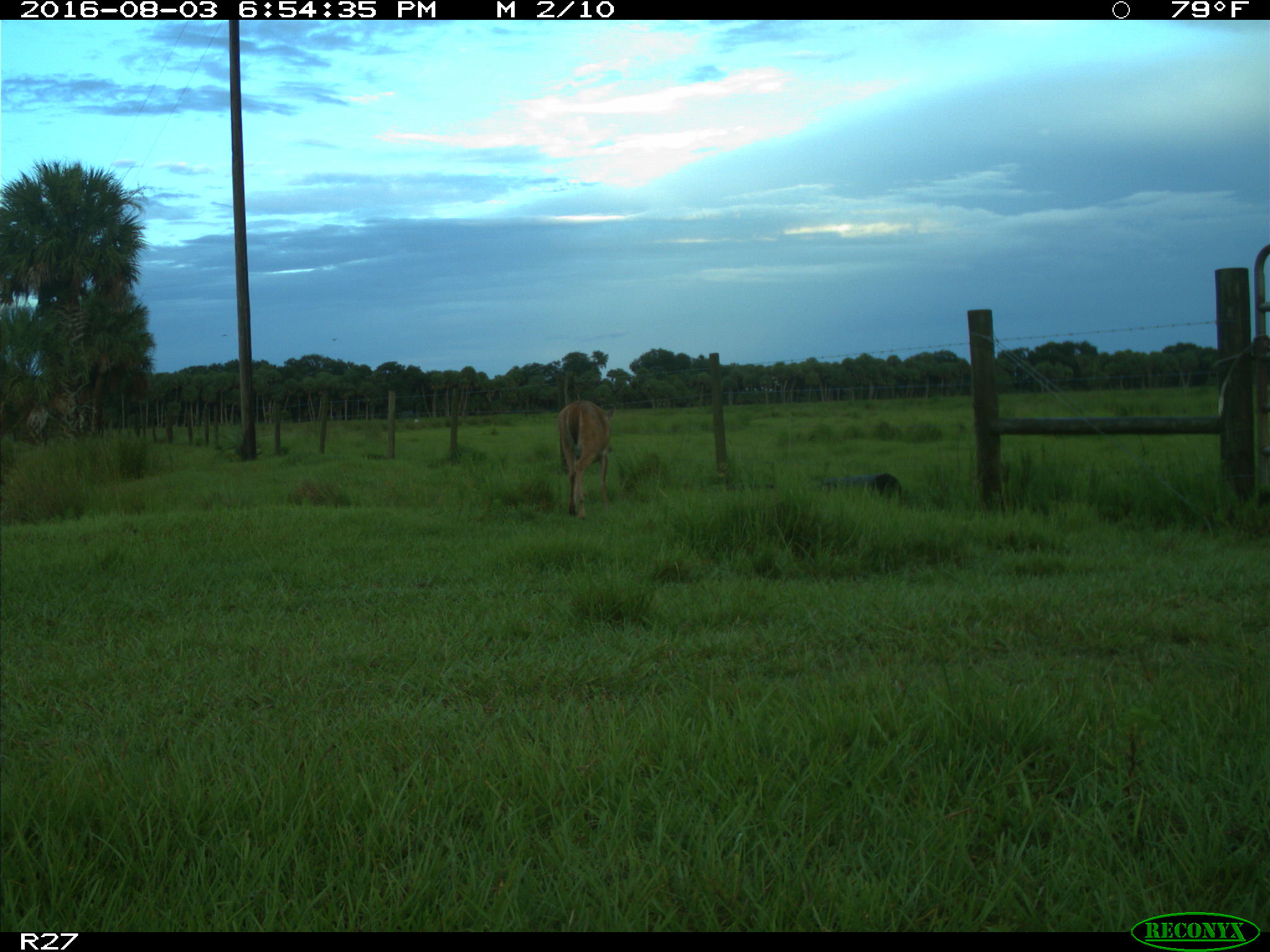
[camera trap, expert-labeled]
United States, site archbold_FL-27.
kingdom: Animalia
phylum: Chordata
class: Mammalia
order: Artiodactyla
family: Cervidae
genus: Odocoileus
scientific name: Odocoileus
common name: deer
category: unidentified deer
Unidentified deer (deer) (Odocoileus).